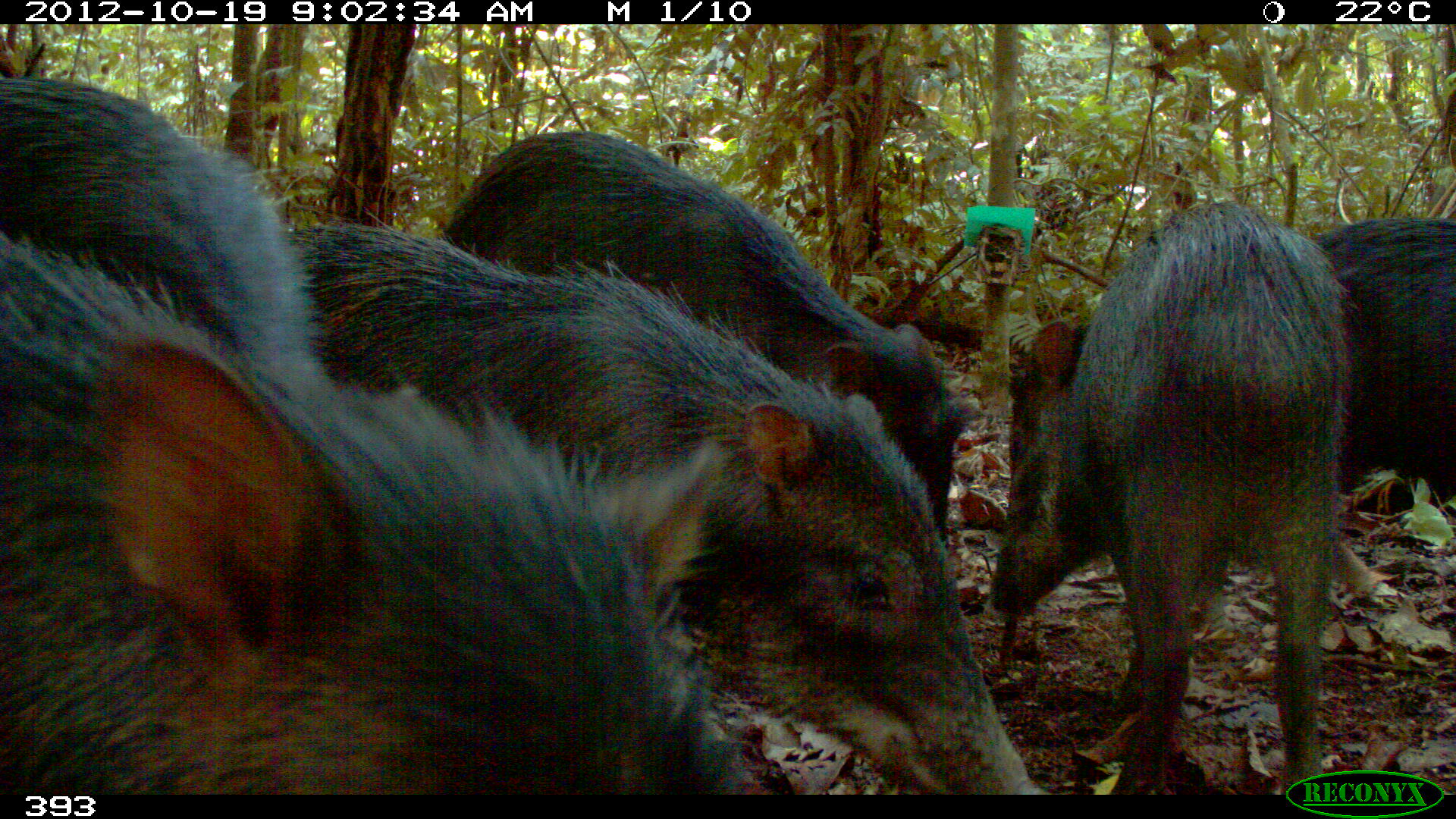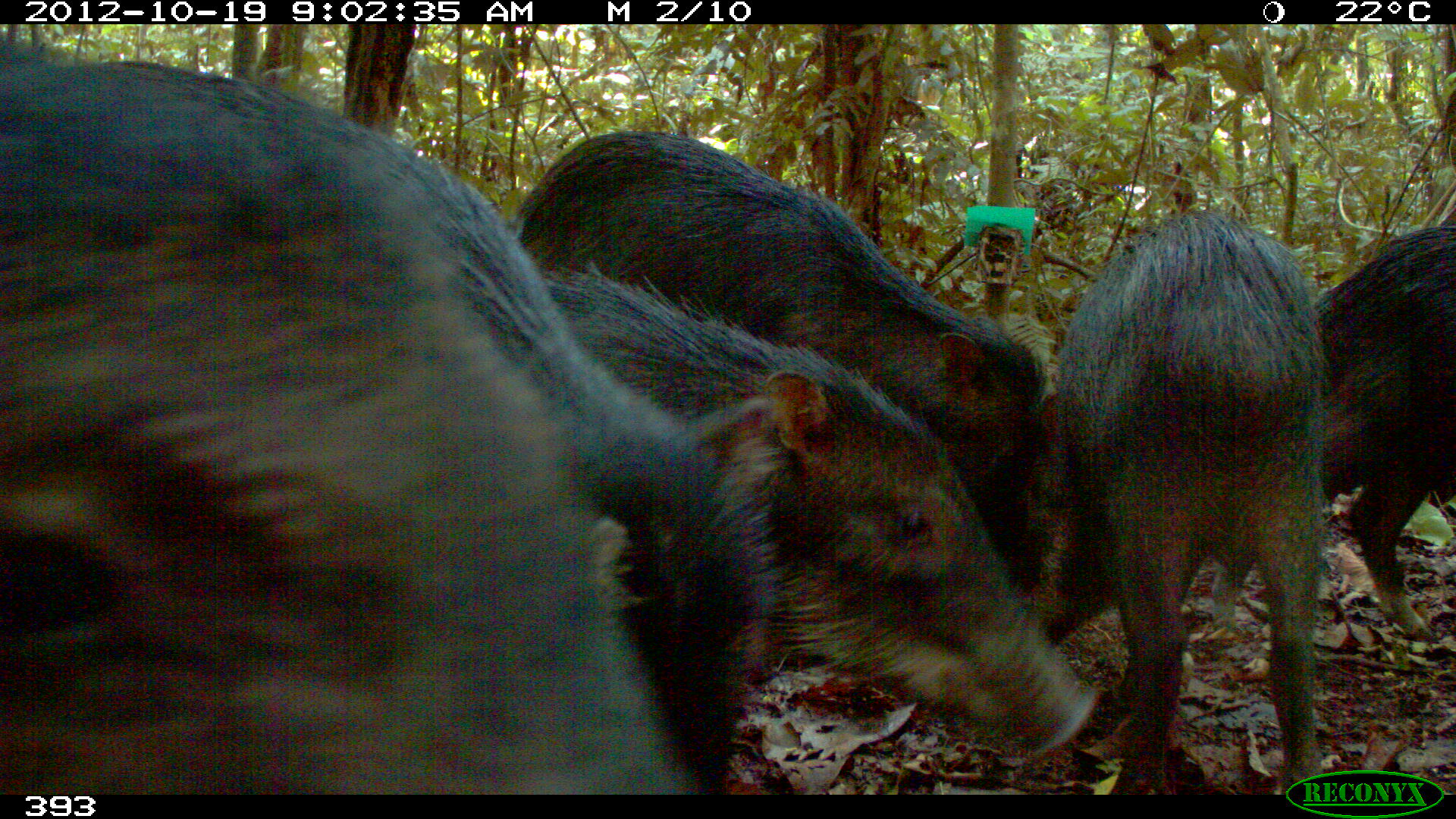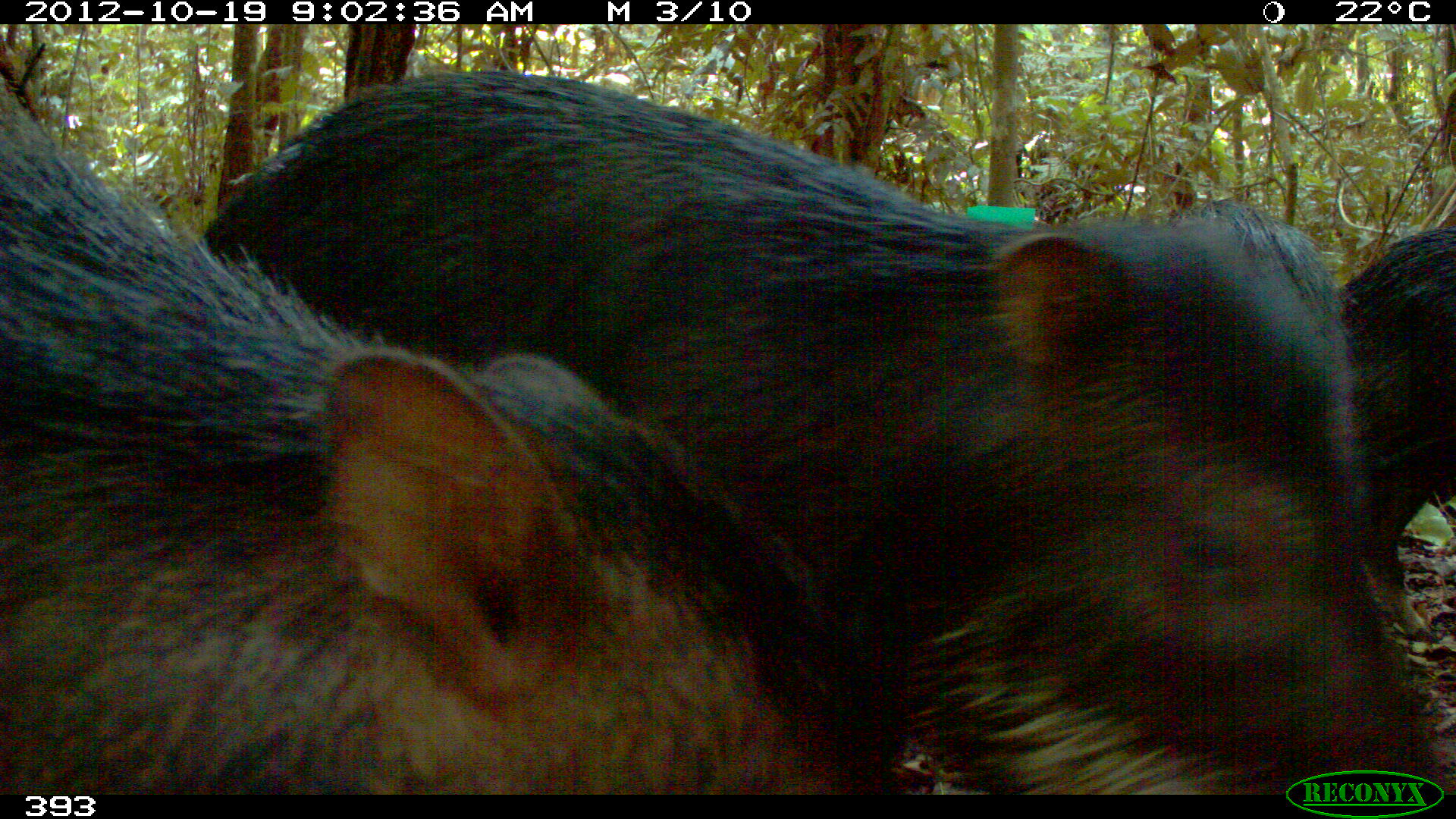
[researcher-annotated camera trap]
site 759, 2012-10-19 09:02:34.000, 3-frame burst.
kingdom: Animalia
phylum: Chordata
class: Mammalia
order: Artiodactyla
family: Tayassuidae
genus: Tayassu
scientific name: Tayassu pecari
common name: white-lipped peccary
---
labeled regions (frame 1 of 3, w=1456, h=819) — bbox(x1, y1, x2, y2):
tayassu pecari: bbox(281, 221, 1044, 795); bbox(1, 237, 744, 796); bbox(439, 127, 980, 542); bbox(987, 203, 1351, 796); bbox(1, 75, 312, 392); bbox(1311, 216, 1456, 510)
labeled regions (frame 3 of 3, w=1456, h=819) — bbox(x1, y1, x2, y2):
tayassu pecari: bbox(197, 67, 1445, 795); bbox(0, 74, 897, 792); bbox(1340, 226, 1456, 641)